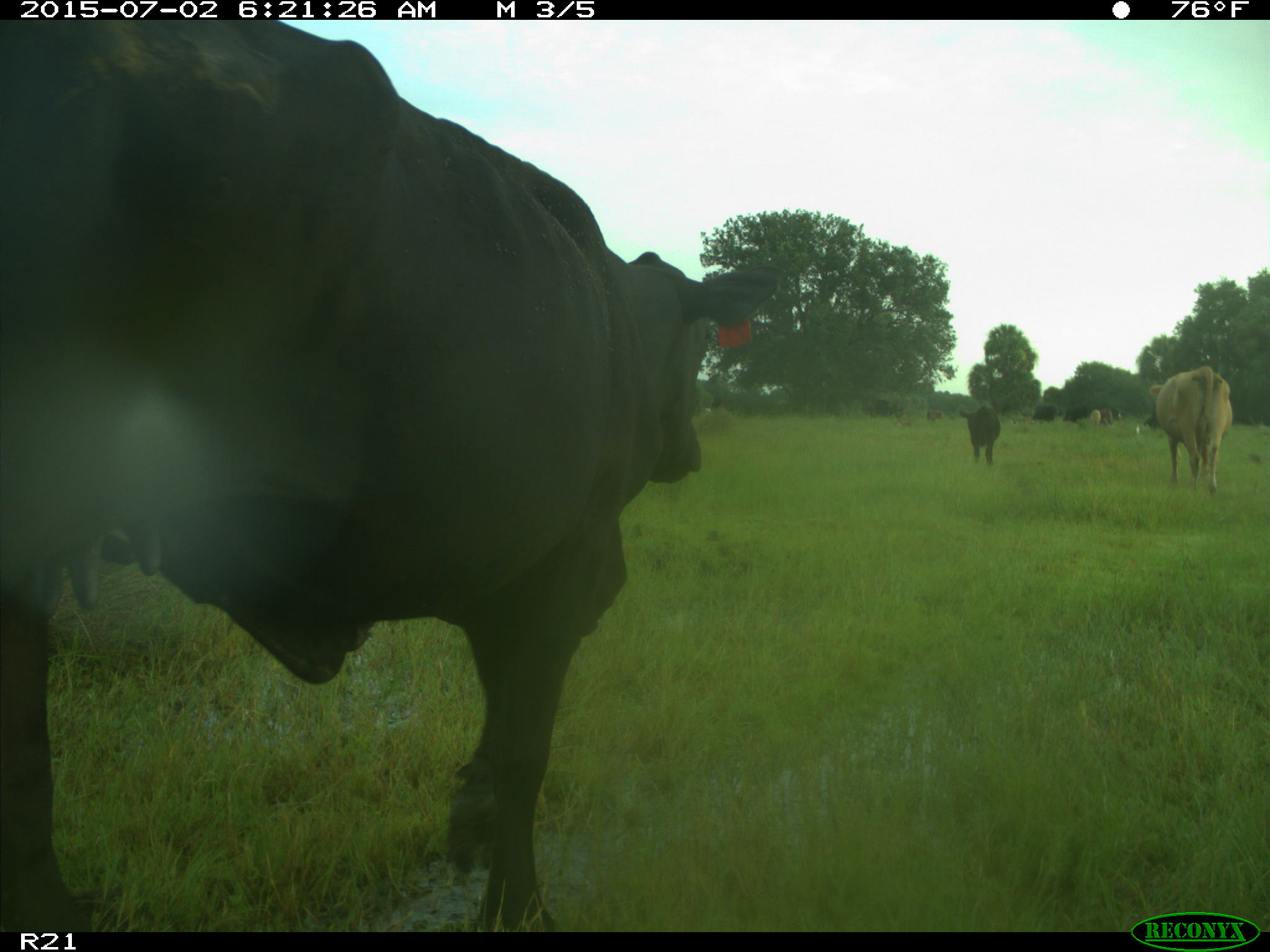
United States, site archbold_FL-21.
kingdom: Animalia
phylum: Chordata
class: Mammalia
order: Artiodactyla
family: Bovidae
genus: Bos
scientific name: Bos taurus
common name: domestic cow